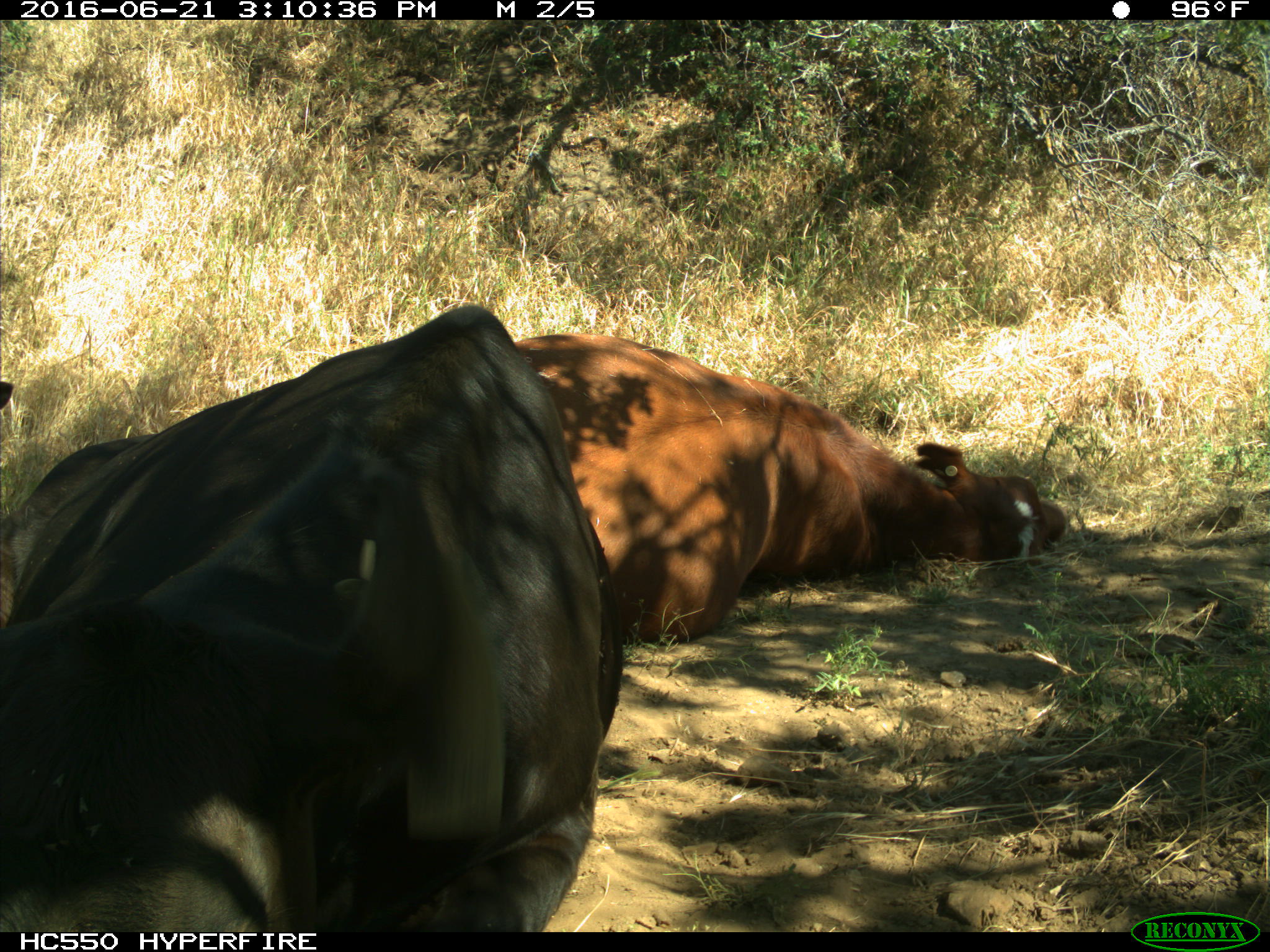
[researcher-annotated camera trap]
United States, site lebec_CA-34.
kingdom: Animalia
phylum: Chordata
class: Mammalia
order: Artiodactyla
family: Bovidae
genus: Bos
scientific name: Bos taurus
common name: domestic cow